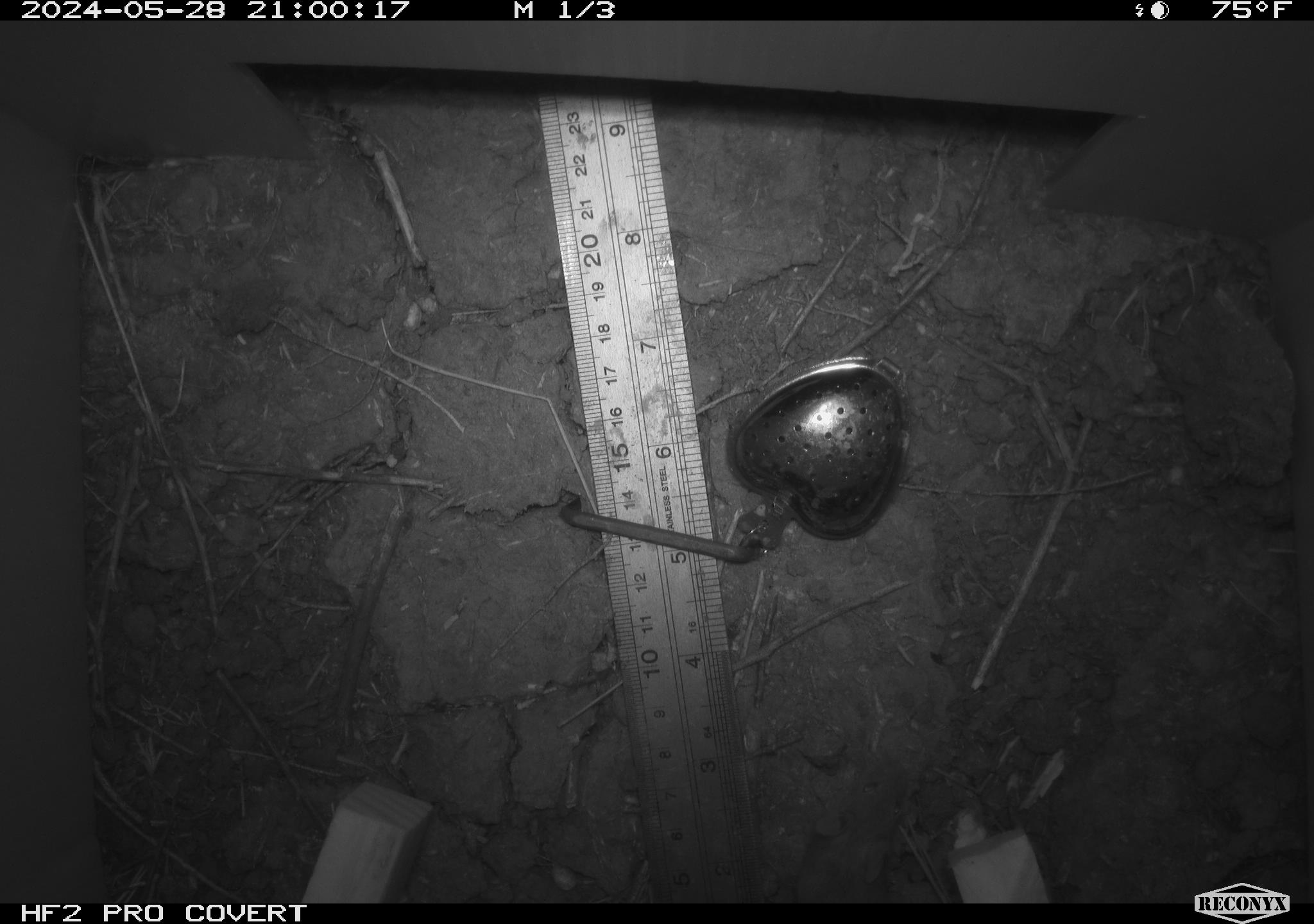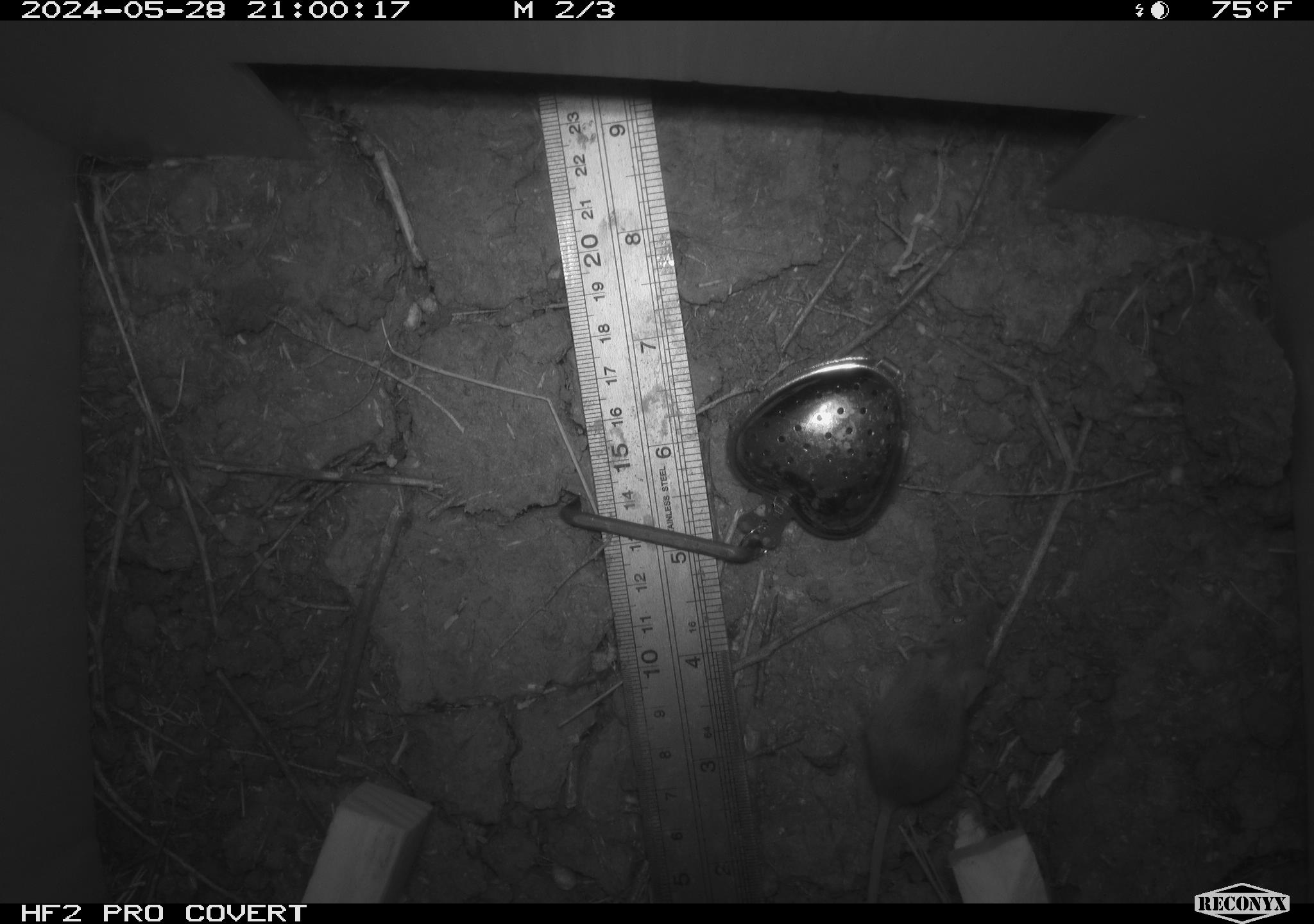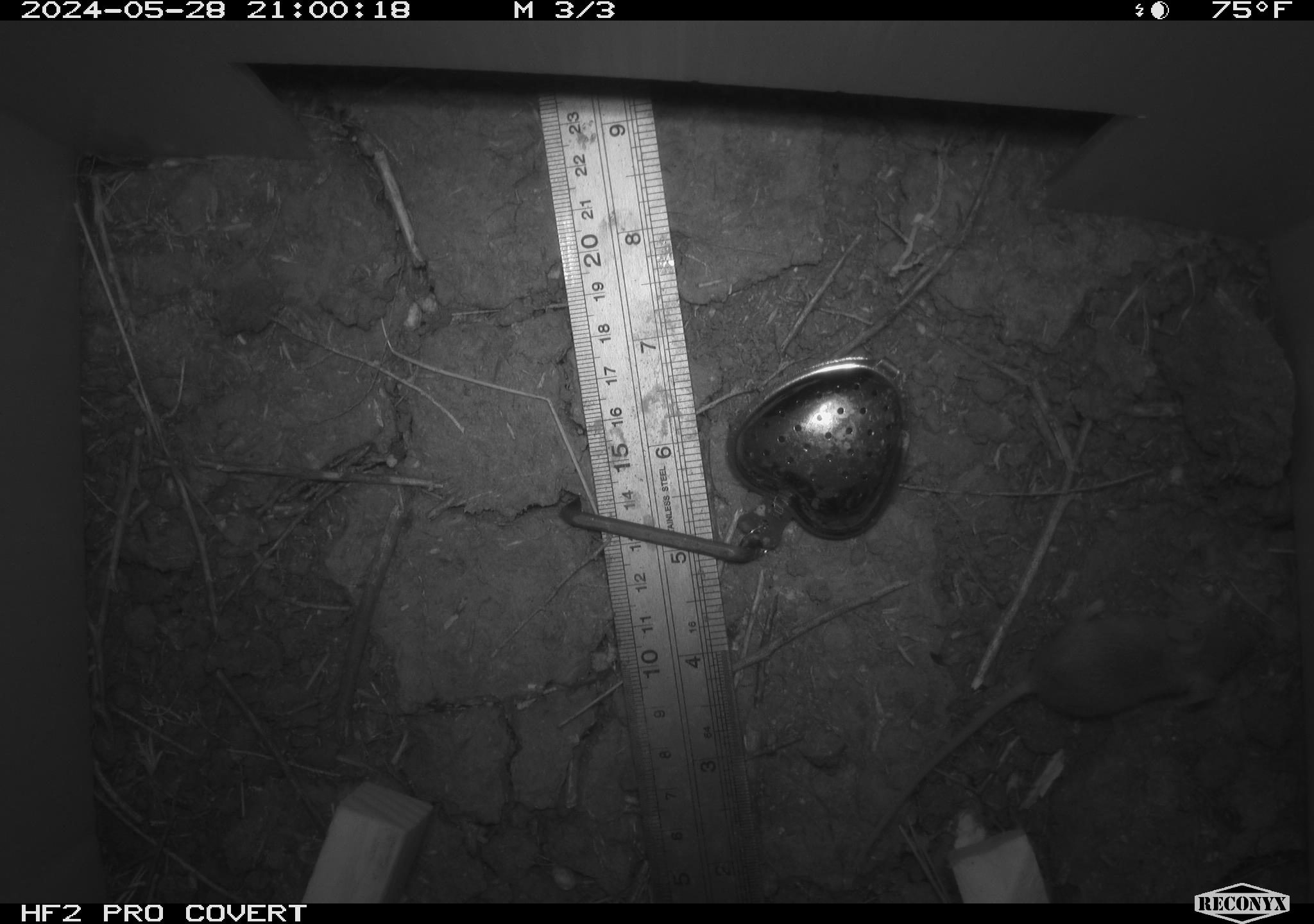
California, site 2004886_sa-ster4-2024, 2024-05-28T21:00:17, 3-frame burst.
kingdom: Animalia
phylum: Chordata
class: Mammalia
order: Rodentia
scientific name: Rodentia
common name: mouse species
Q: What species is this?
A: Mouse species (Rodentia).